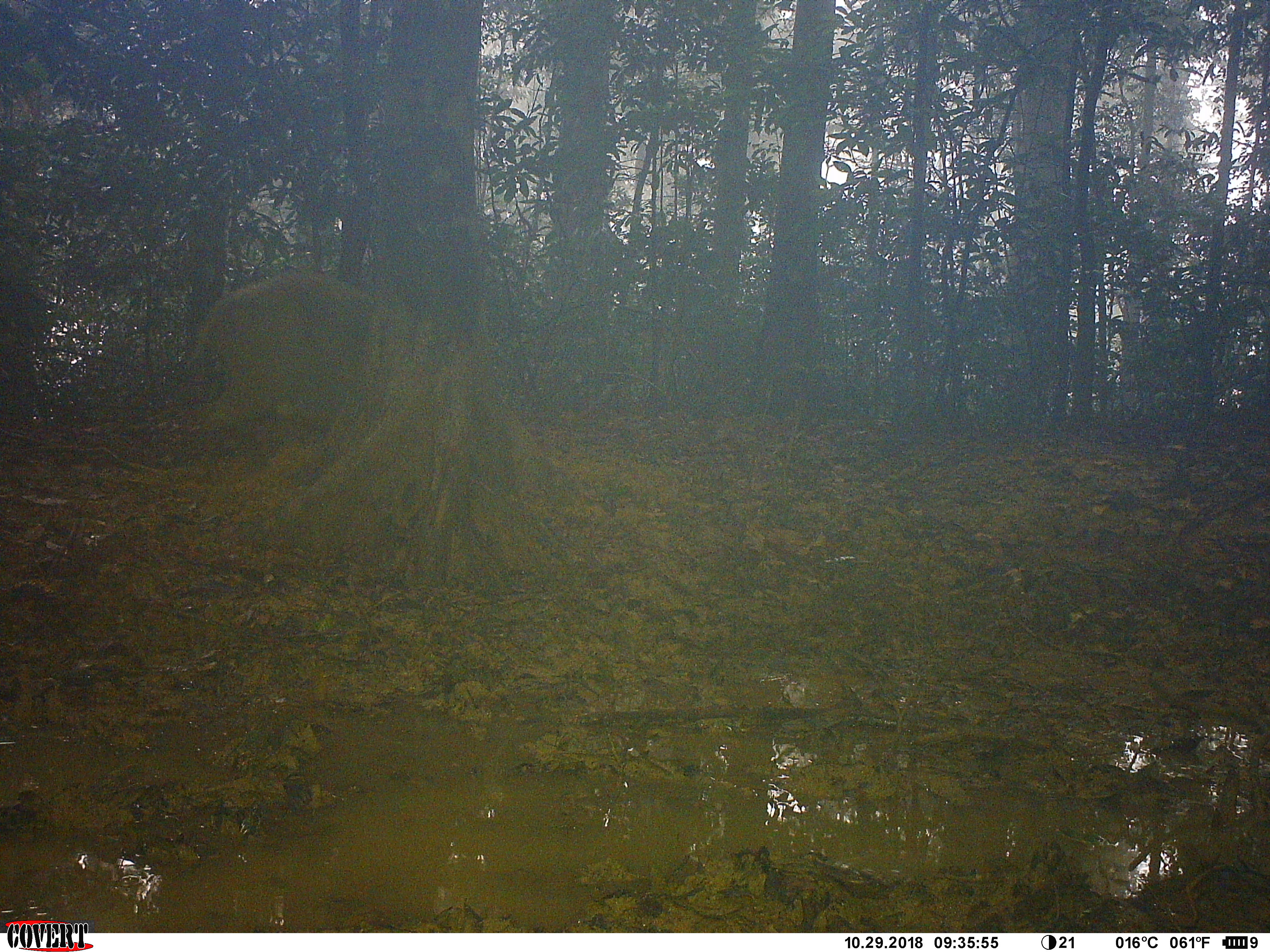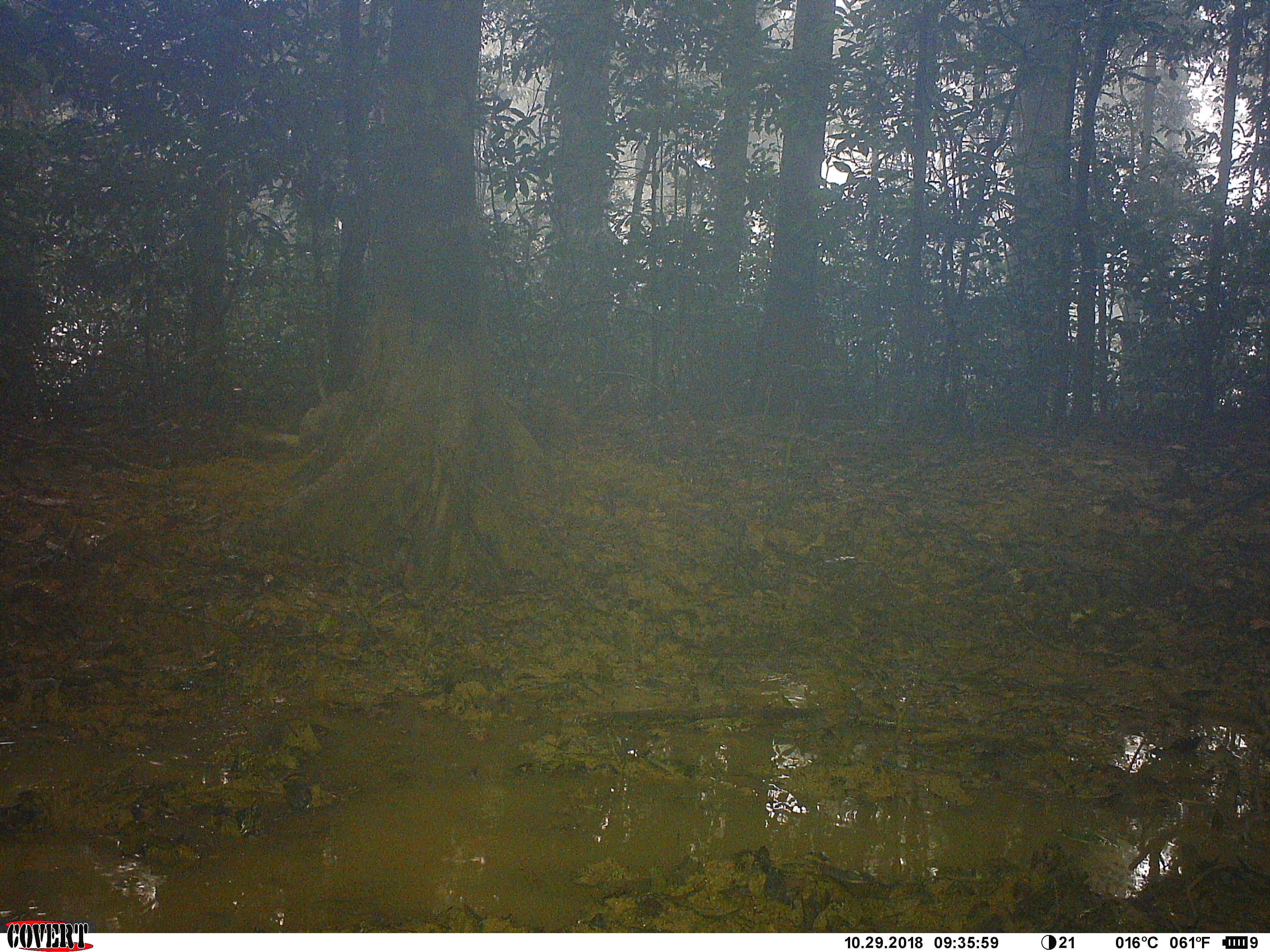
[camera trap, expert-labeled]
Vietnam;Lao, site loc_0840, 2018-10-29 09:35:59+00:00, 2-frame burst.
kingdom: Animalia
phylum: Chordata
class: Mammalia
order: Artiodactyla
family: Suidae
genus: Sus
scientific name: Sus scrofa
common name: eurasian wild pig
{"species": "eurasian wild pig (Sus scrofa)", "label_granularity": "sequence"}